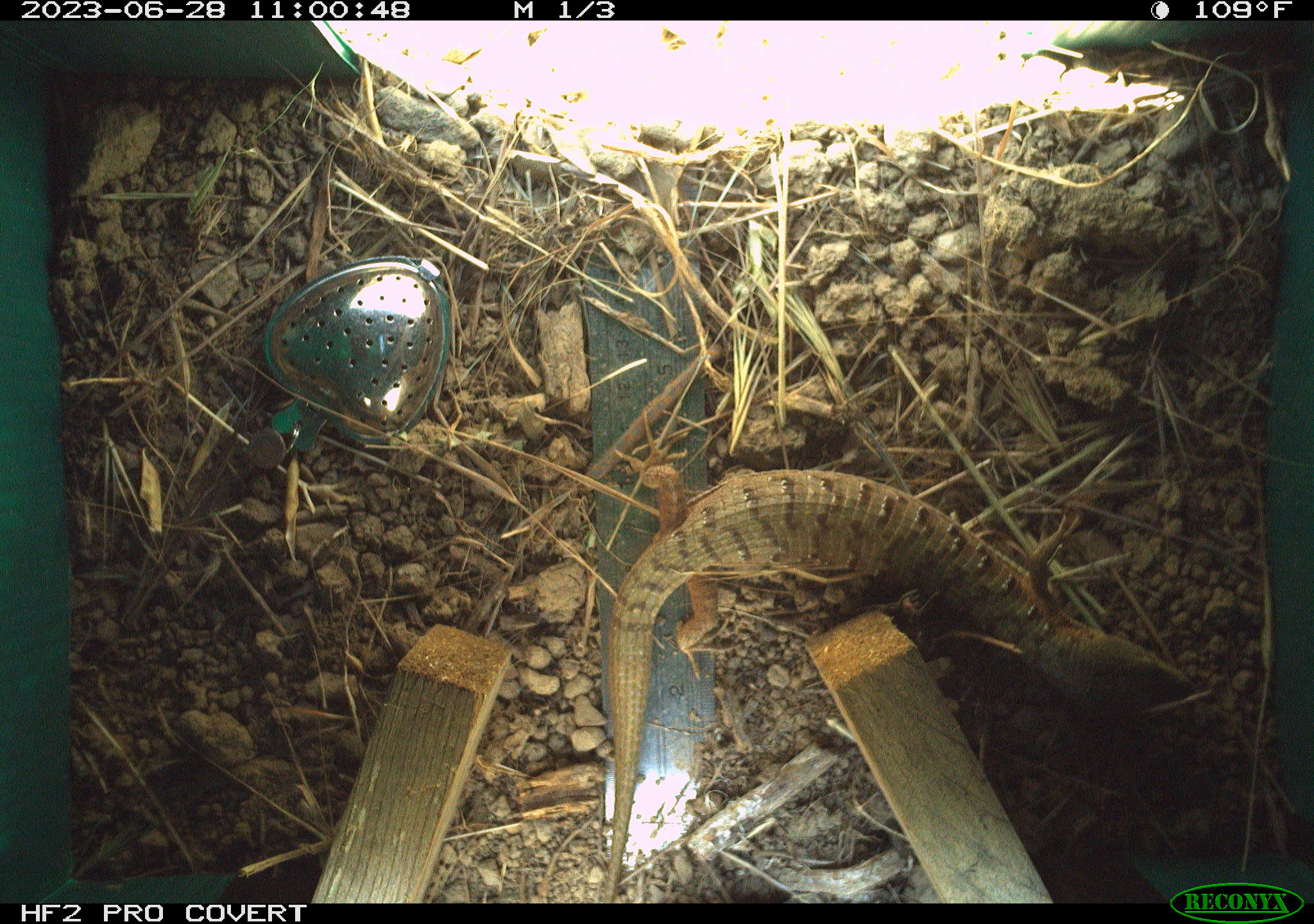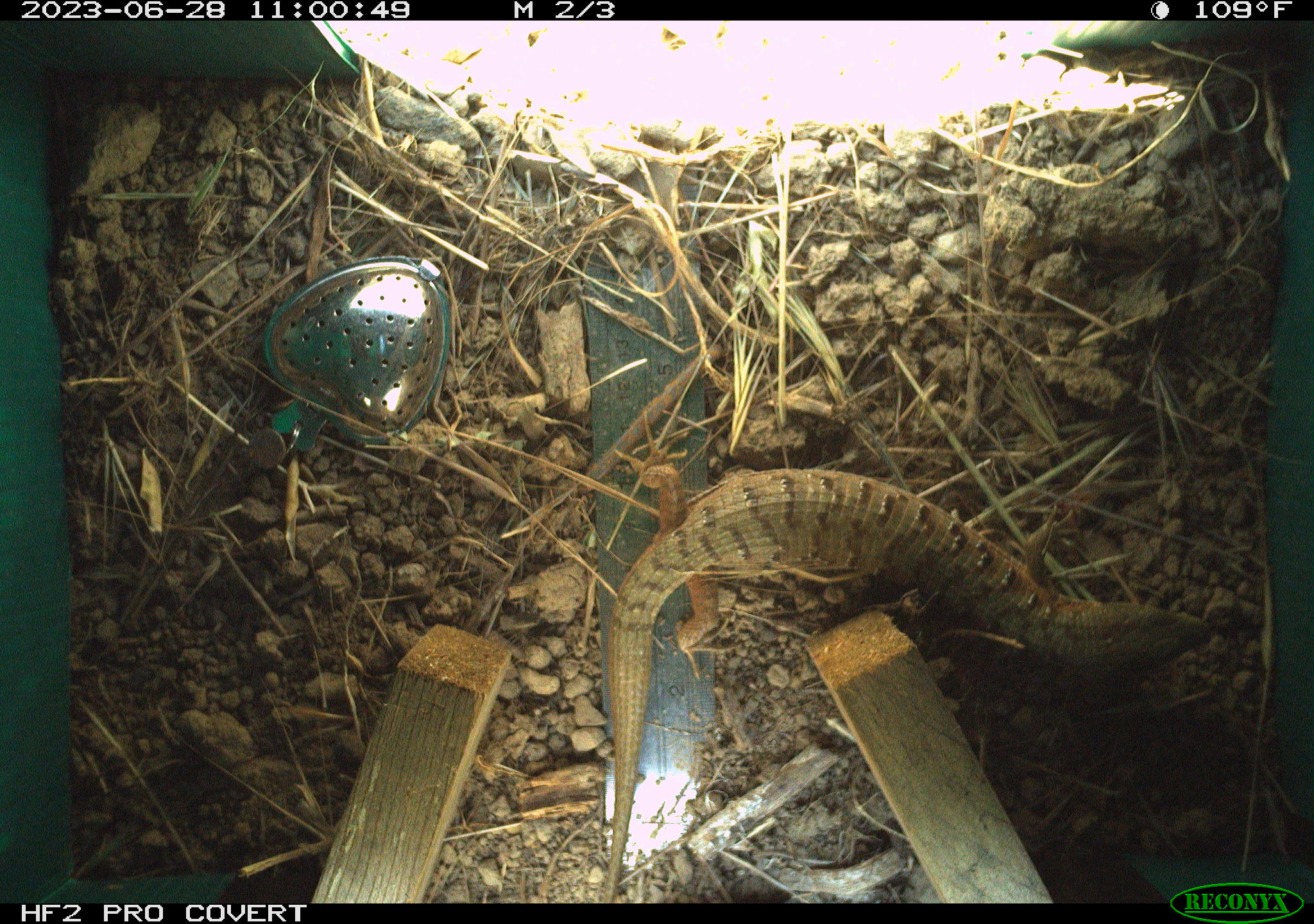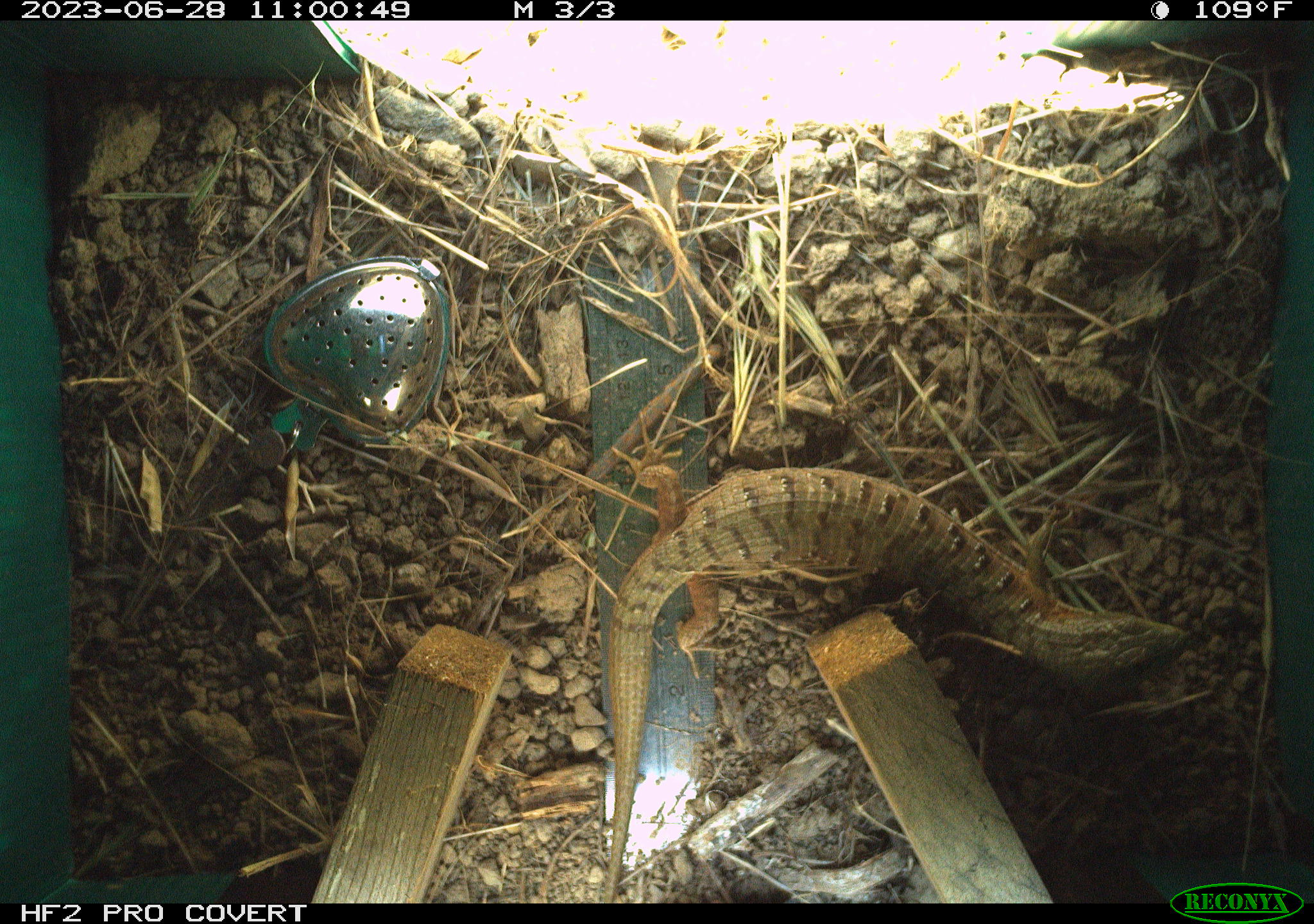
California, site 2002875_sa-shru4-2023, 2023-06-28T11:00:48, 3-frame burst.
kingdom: Animalia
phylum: Chordata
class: Reptilia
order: Squamata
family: Anguidae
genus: Elgaria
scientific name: Elgaria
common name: alligator lizards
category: elgaria species